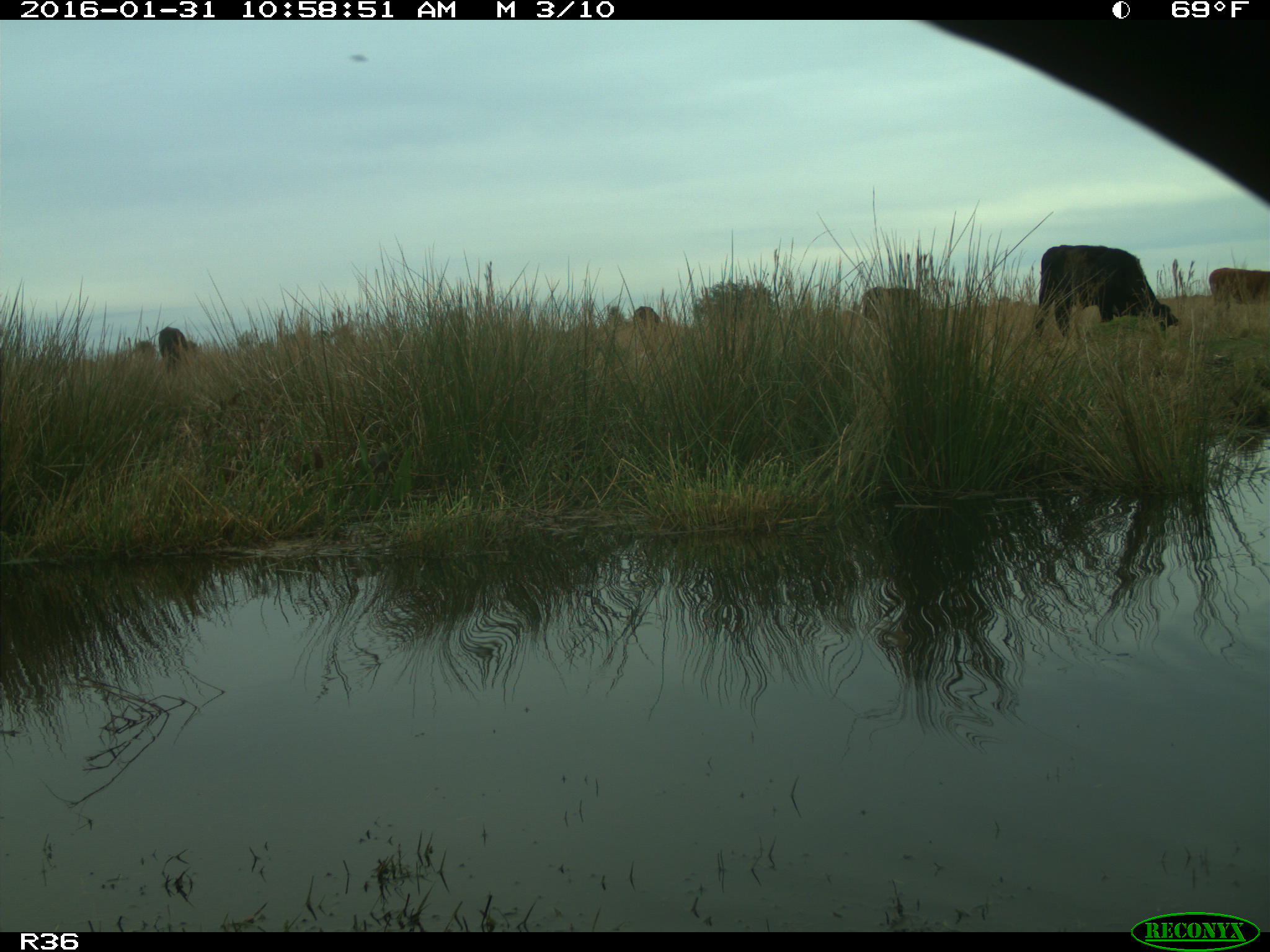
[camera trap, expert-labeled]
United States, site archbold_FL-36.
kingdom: Animalia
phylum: Chordata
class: Mammalia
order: Artiodactyla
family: Bovidae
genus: Bos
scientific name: Bos taurus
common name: domestic cow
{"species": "Bos taurus (domestic cow)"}